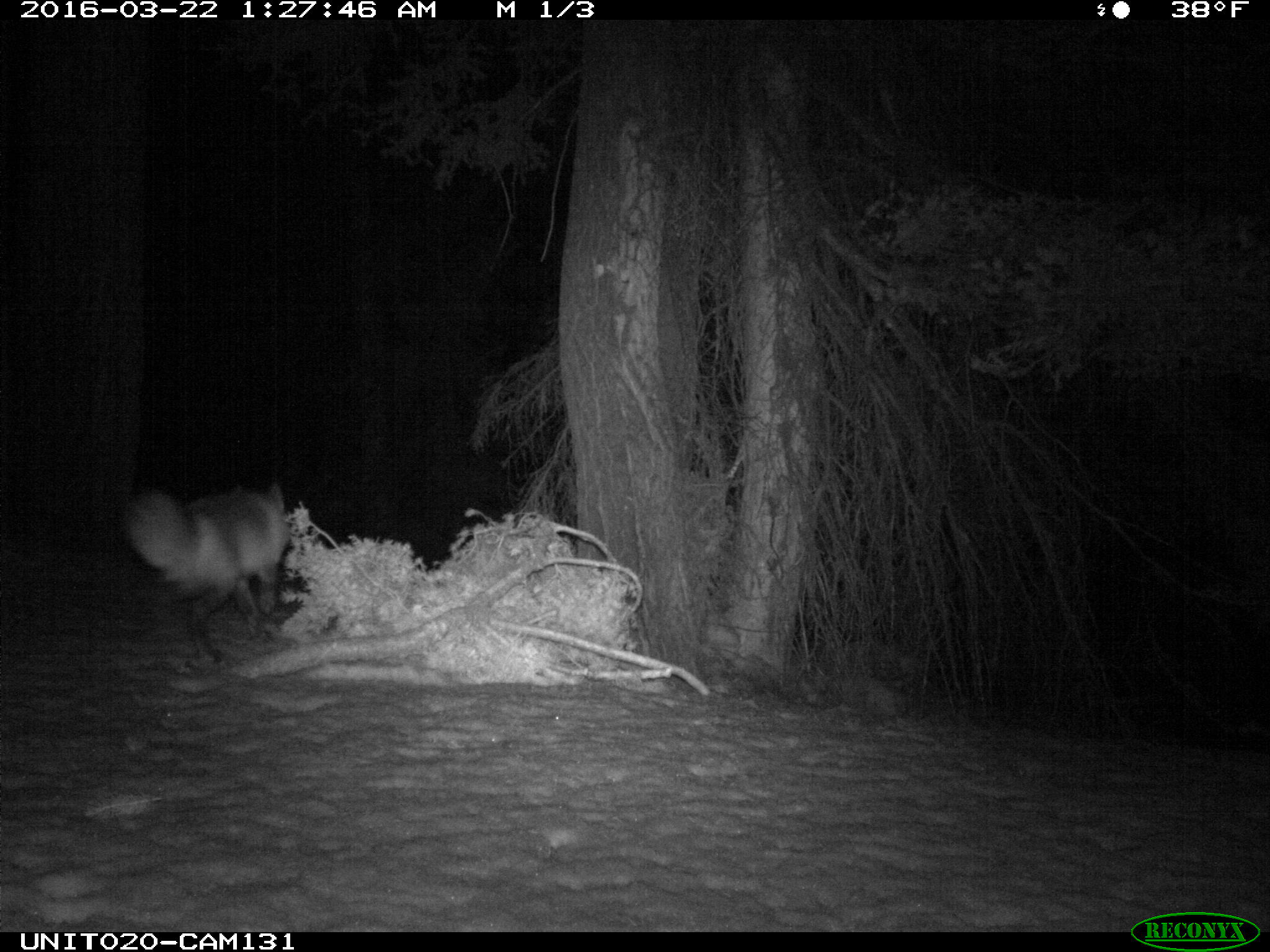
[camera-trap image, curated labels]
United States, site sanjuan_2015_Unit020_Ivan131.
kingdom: Animalia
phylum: Chordata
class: Mammalia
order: Carnivora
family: Canidae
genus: Vulpes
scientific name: Vulpes vulpes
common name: red fox